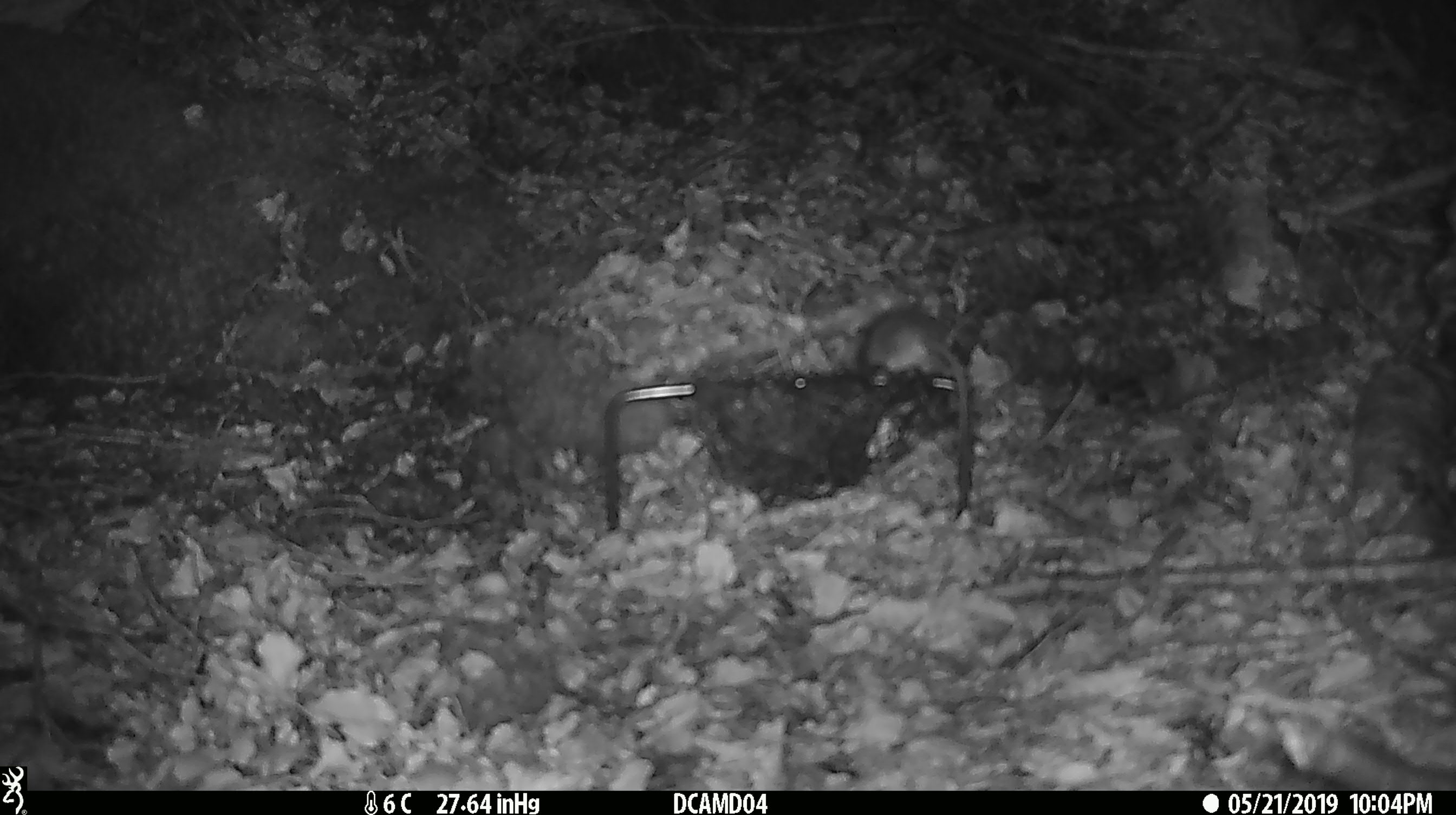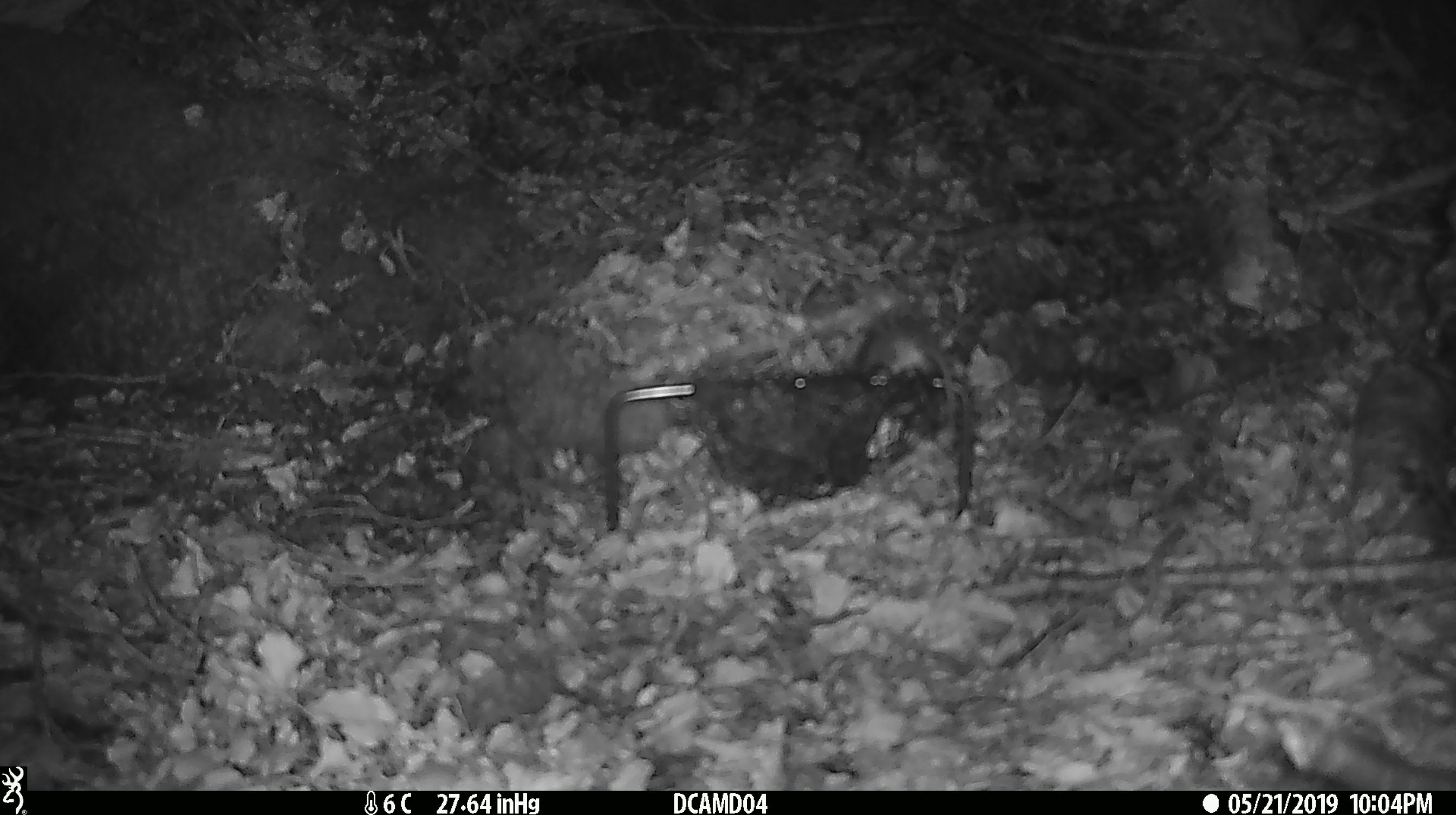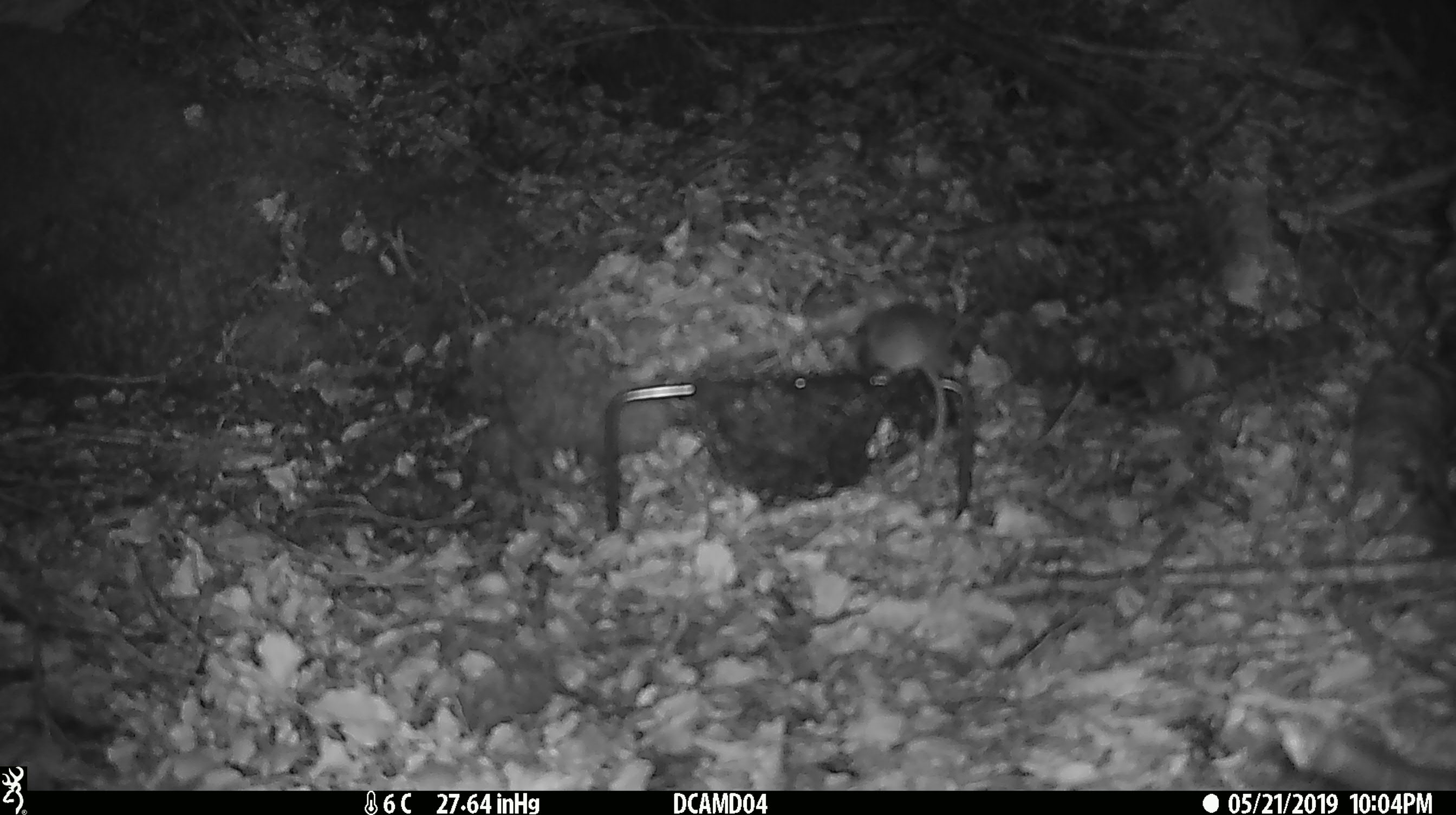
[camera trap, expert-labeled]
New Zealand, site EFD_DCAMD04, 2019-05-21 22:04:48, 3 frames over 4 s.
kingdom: Animalia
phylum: Chordata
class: Mammalia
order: Rodentia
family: Muridae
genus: Mus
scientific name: Mus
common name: mouse